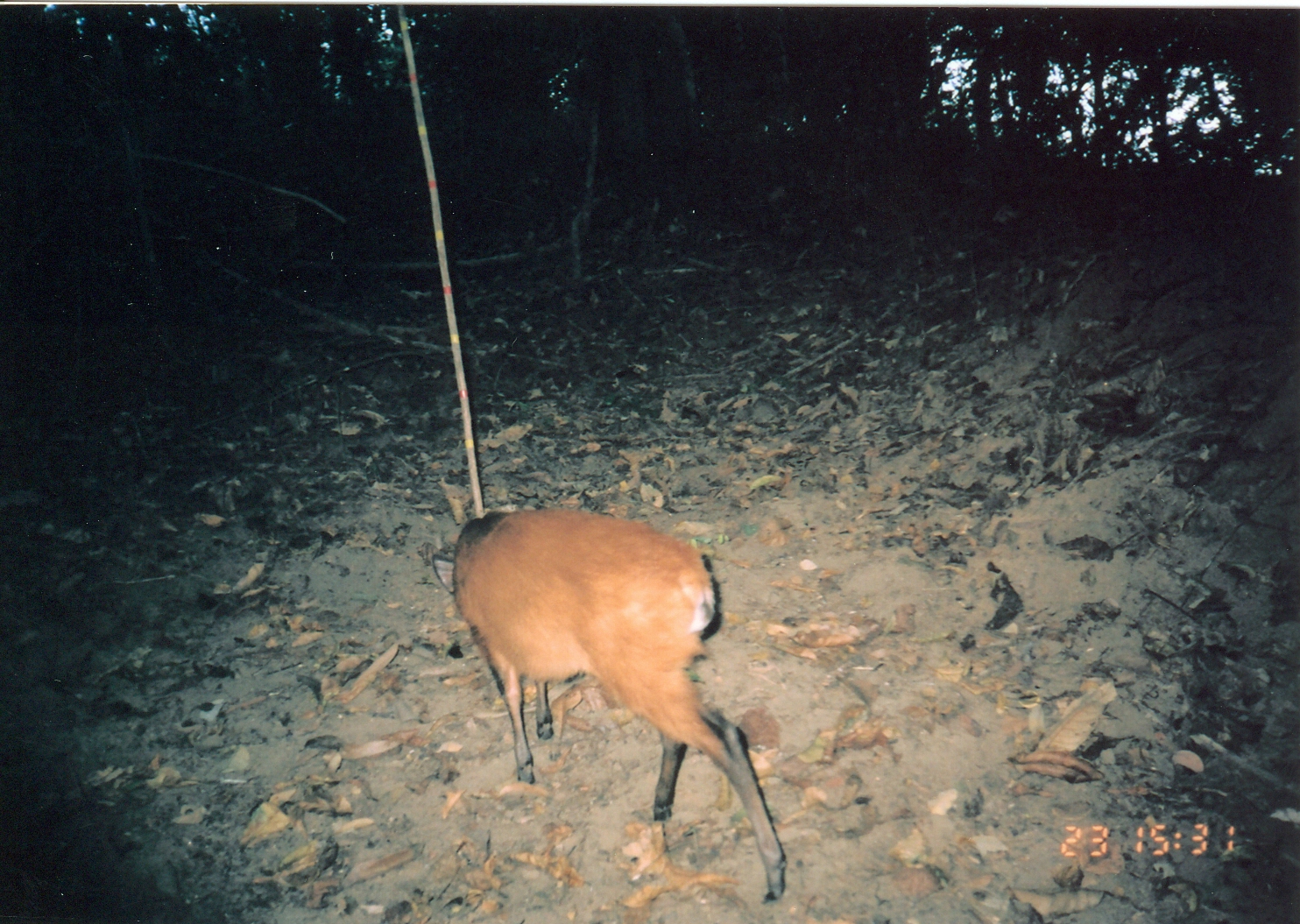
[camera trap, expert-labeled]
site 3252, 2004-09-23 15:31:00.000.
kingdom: Animalia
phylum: Chordata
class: Mammalia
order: Artiodactyla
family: Bovidae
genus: Cephalophus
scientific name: Cephalophus harveyi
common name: harvey's duiker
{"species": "Cephalophus harveyi (harvey's duiker)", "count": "1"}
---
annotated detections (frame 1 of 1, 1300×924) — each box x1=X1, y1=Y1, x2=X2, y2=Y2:
cephalophus harveyi: x1=431, y1=505, x2=786, y2=903